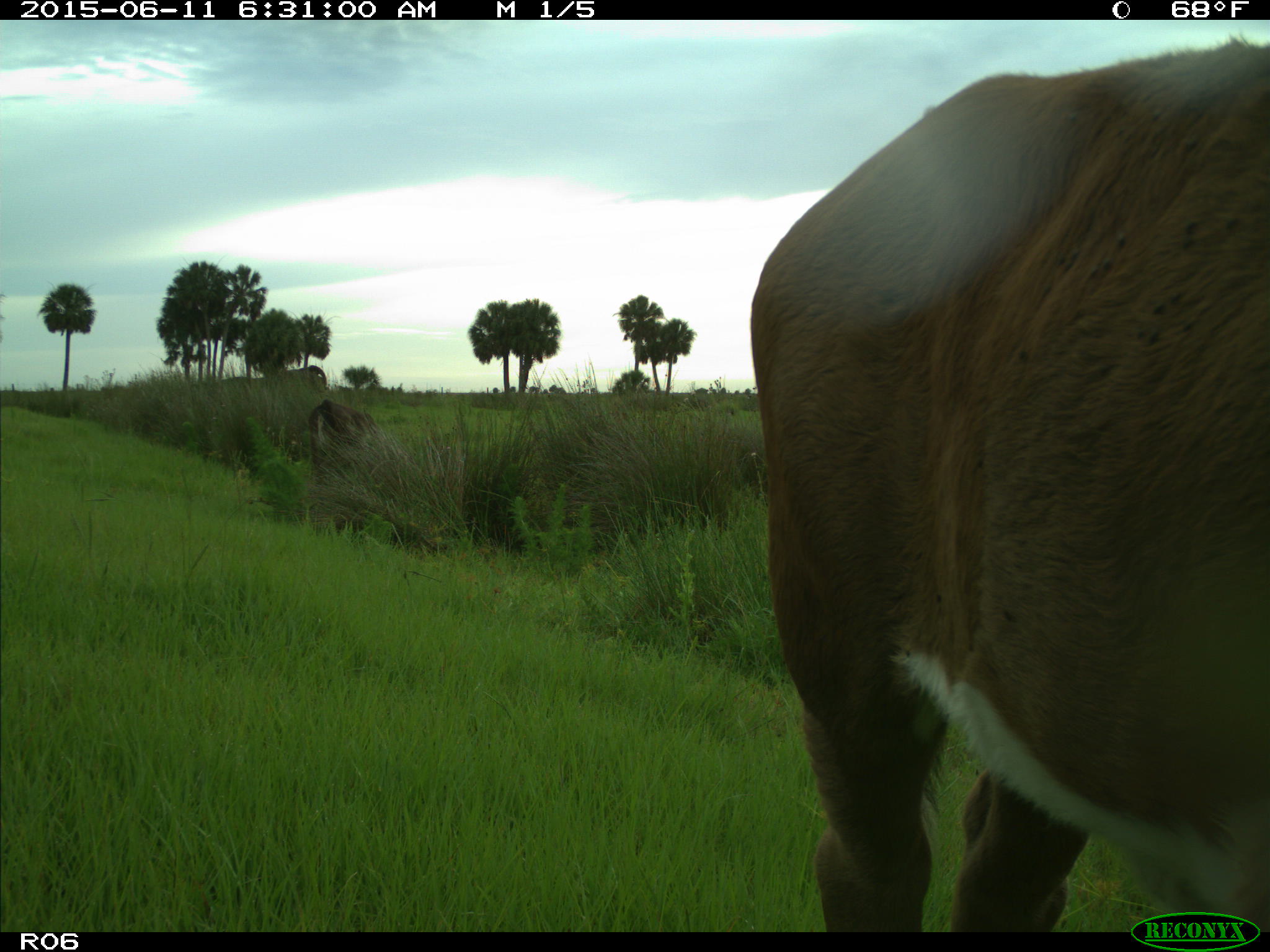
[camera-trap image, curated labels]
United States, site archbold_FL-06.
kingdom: Animalia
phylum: Chordata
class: Mammalia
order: Artiodactyla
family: Bovidae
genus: Bos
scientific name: Bos taurus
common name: domestic cow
Bos taurus (domestic cow).